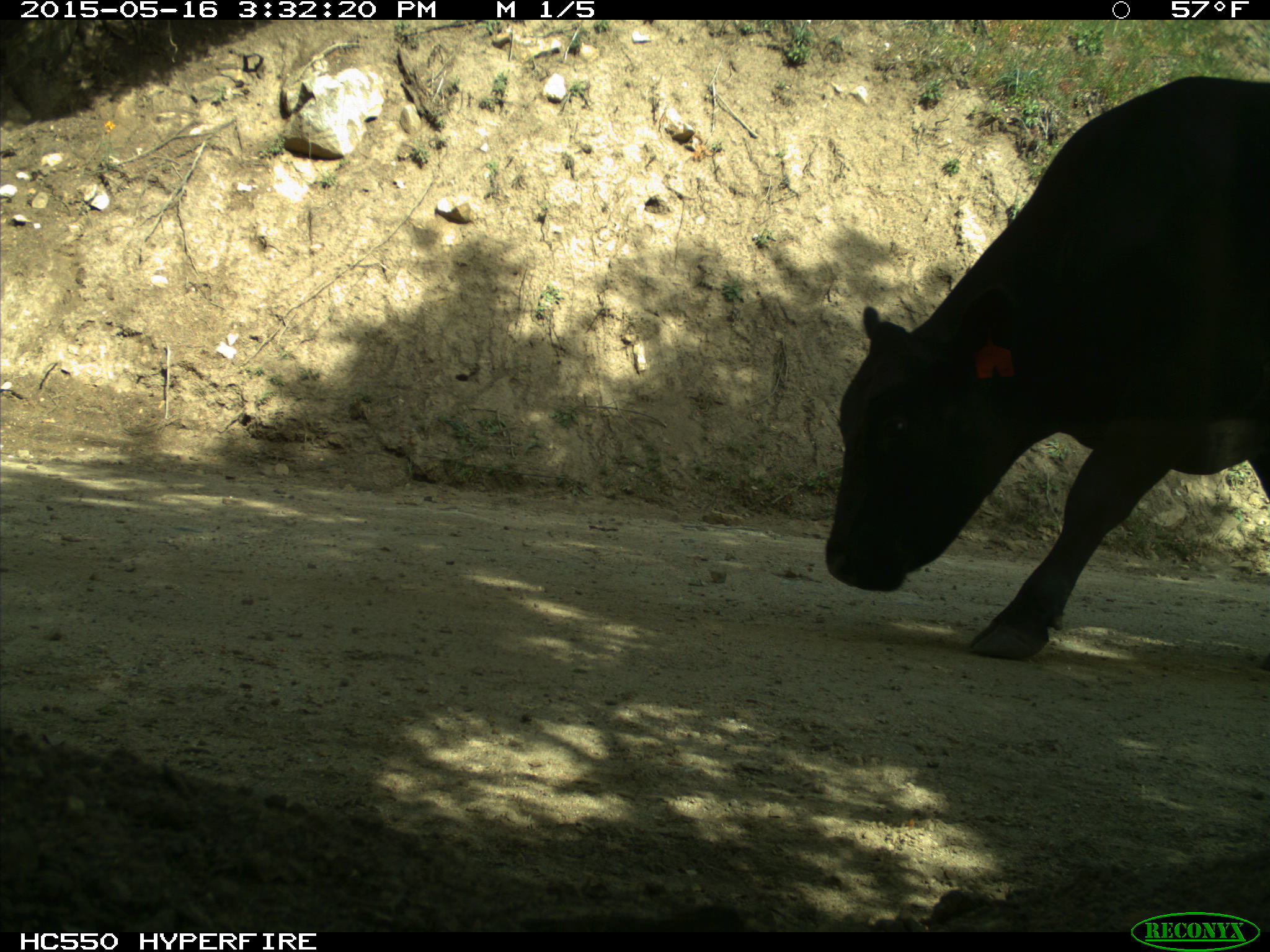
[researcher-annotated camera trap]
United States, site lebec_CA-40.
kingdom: Animalia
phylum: Chordata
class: Mammalia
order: Artiodactyla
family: Bovidae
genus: Bos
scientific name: Bos taurus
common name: domestic cow